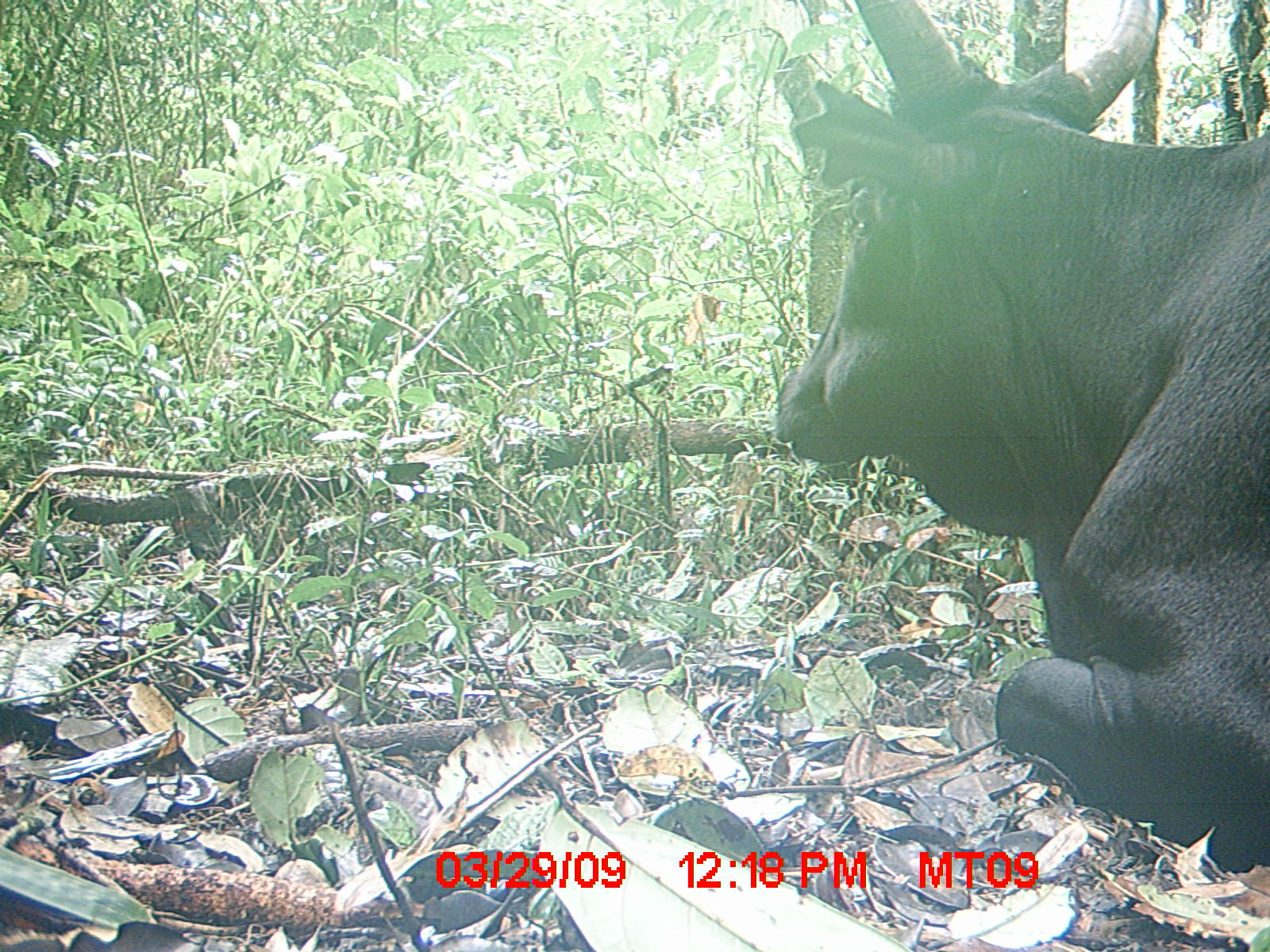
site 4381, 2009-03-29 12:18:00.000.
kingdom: Animalia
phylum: Chordata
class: Mammalia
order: Artiodactyla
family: Bovidae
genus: Bos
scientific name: Bos taurus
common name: domestic cattle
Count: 1.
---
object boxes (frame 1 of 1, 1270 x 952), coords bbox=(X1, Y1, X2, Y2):
bos taurus: bbox=(772, 0, 1270, 866)